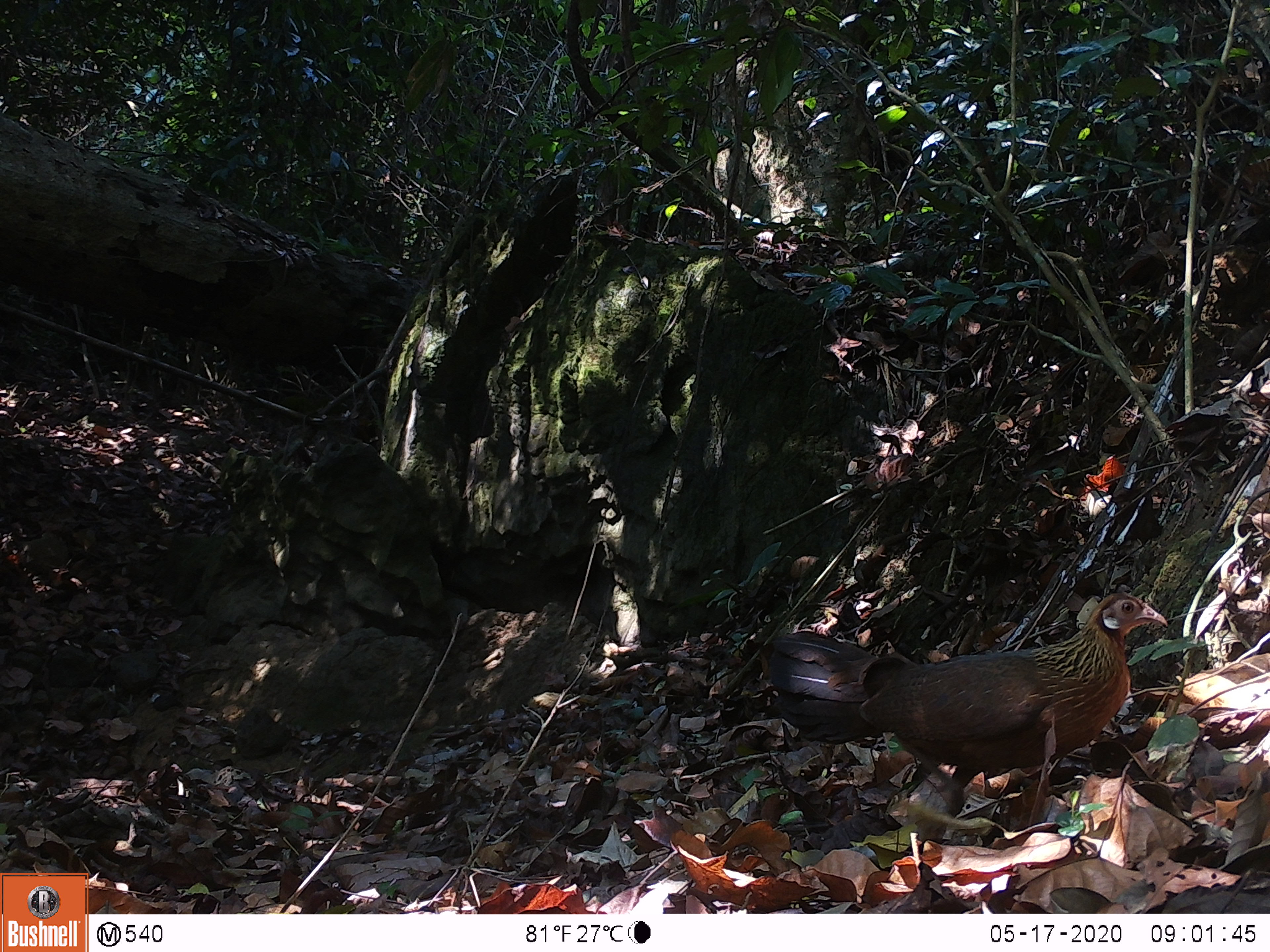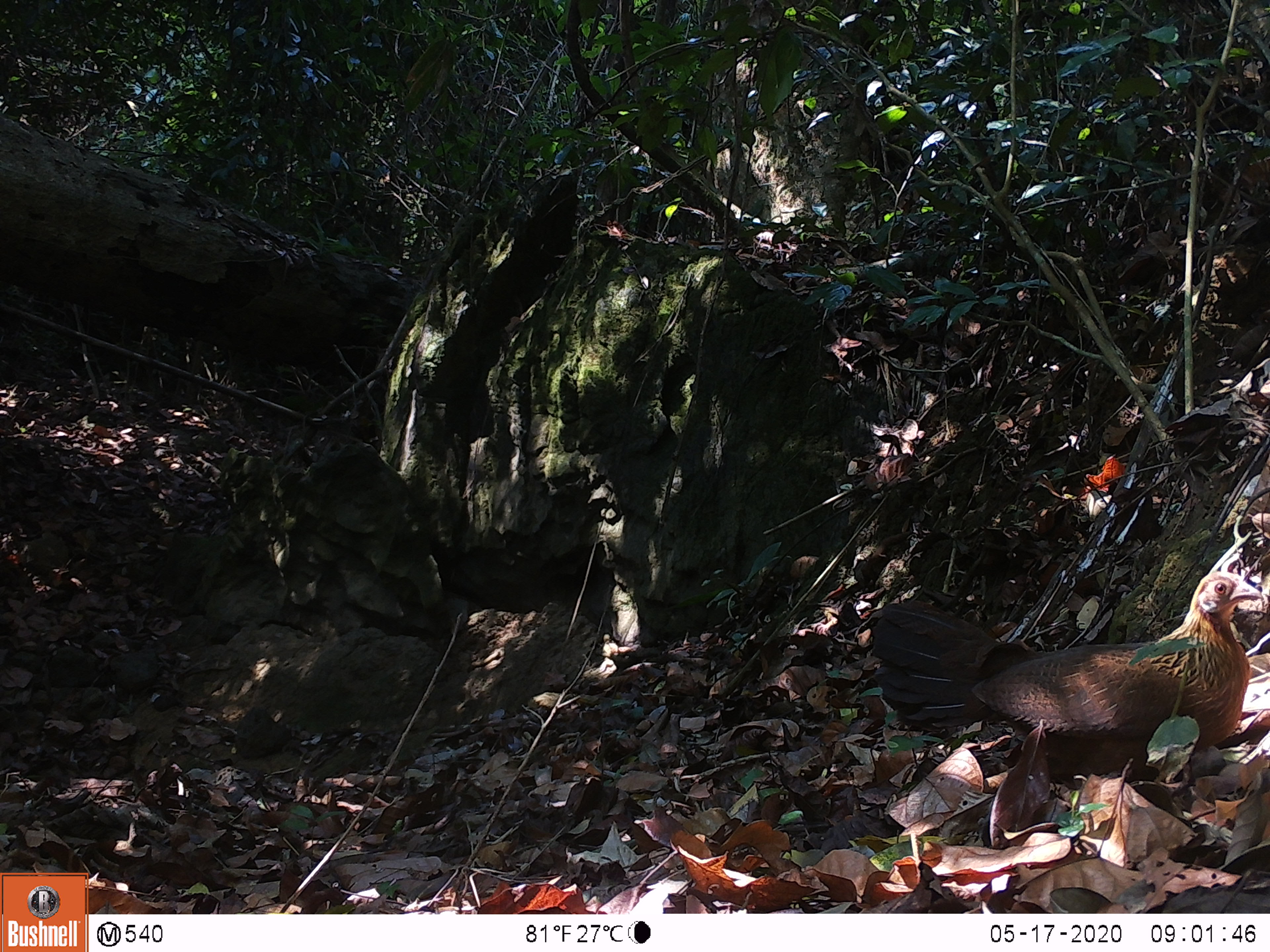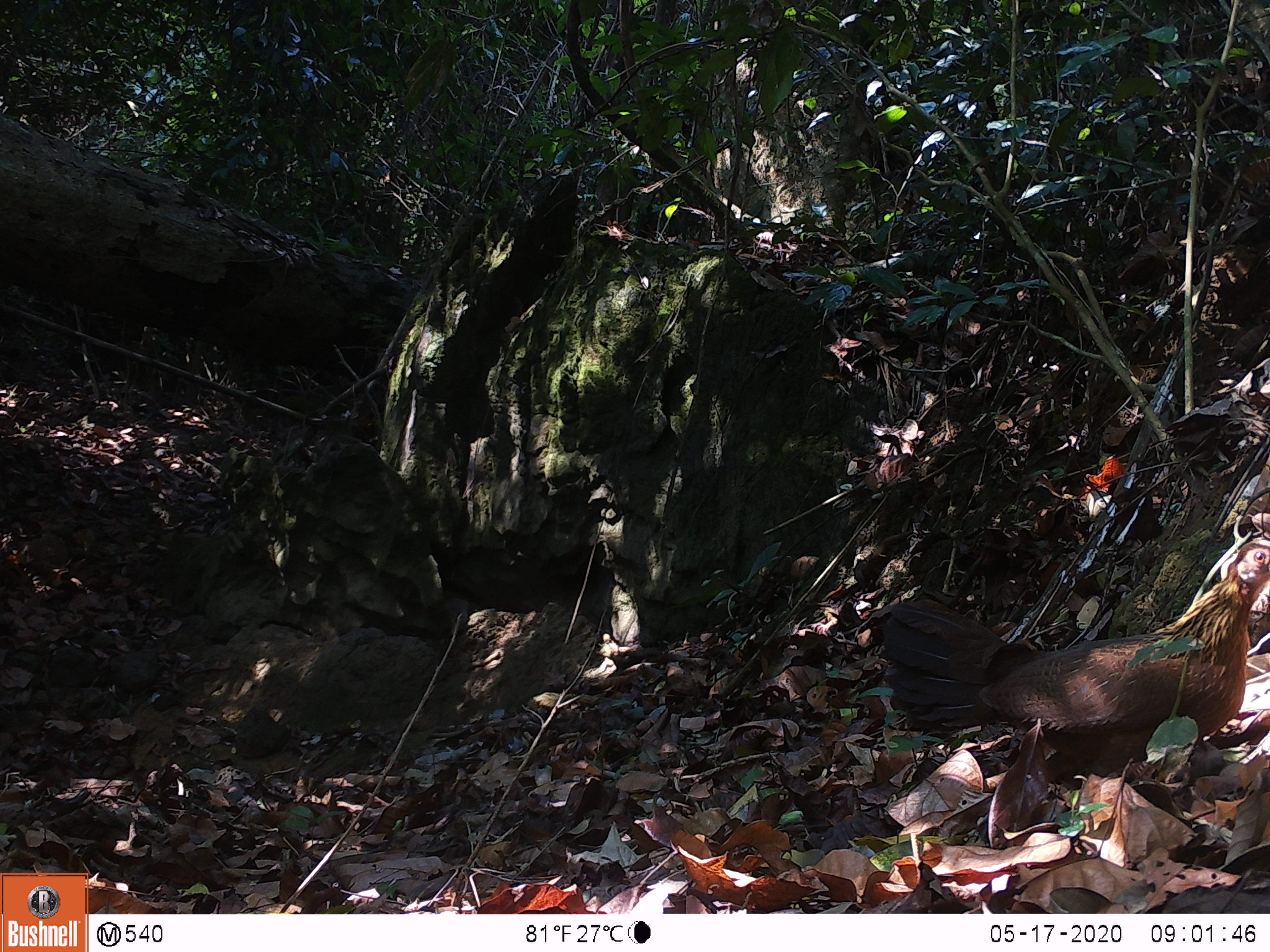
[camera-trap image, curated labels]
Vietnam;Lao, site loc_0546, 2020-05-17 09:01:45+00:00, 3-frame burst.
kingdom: Animalia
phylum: Chordata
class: Aves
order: Galliformes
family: Phasianidae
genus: Gallus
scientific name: Gallus gallus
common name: red junglefowl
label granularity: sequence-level